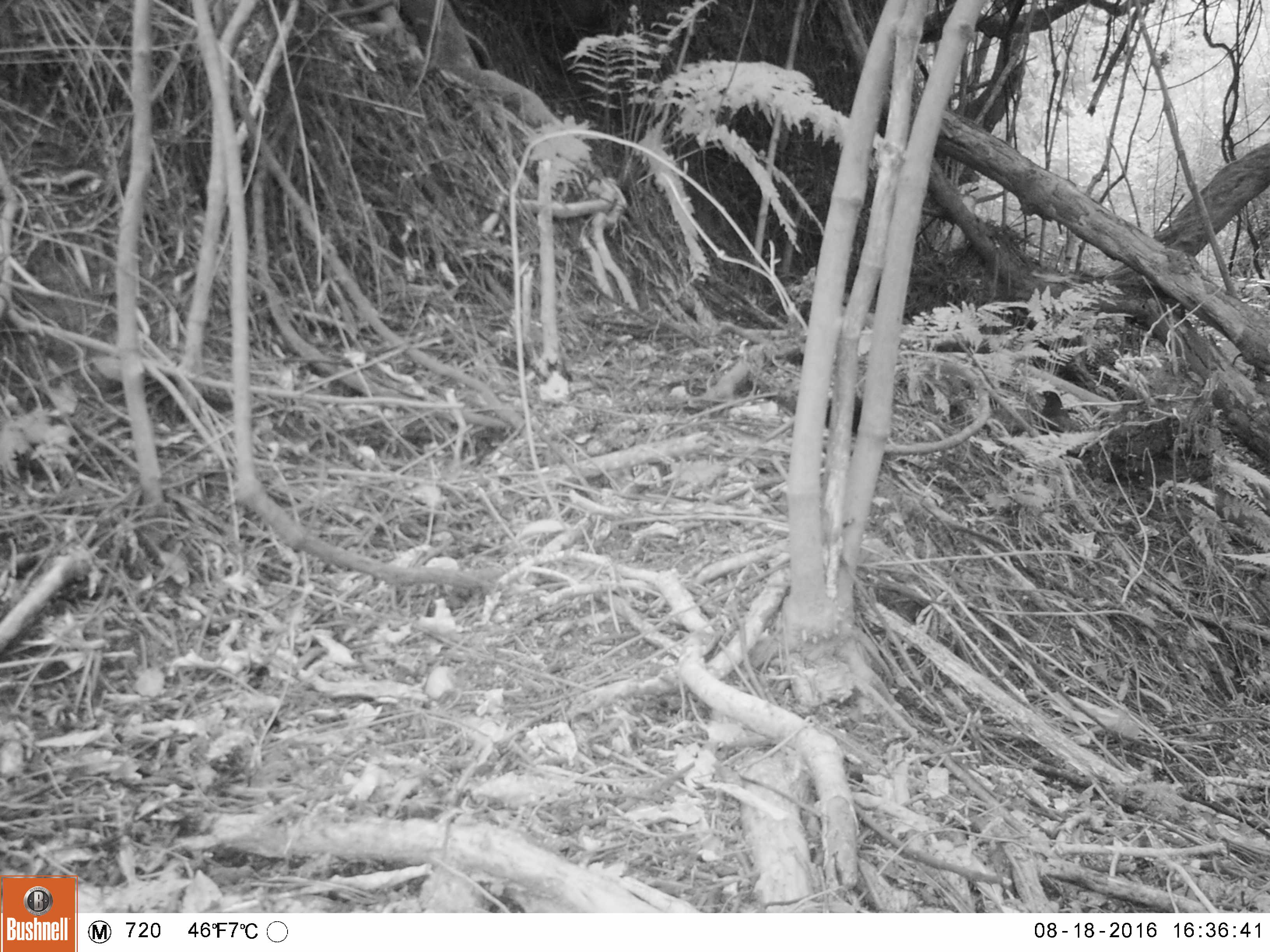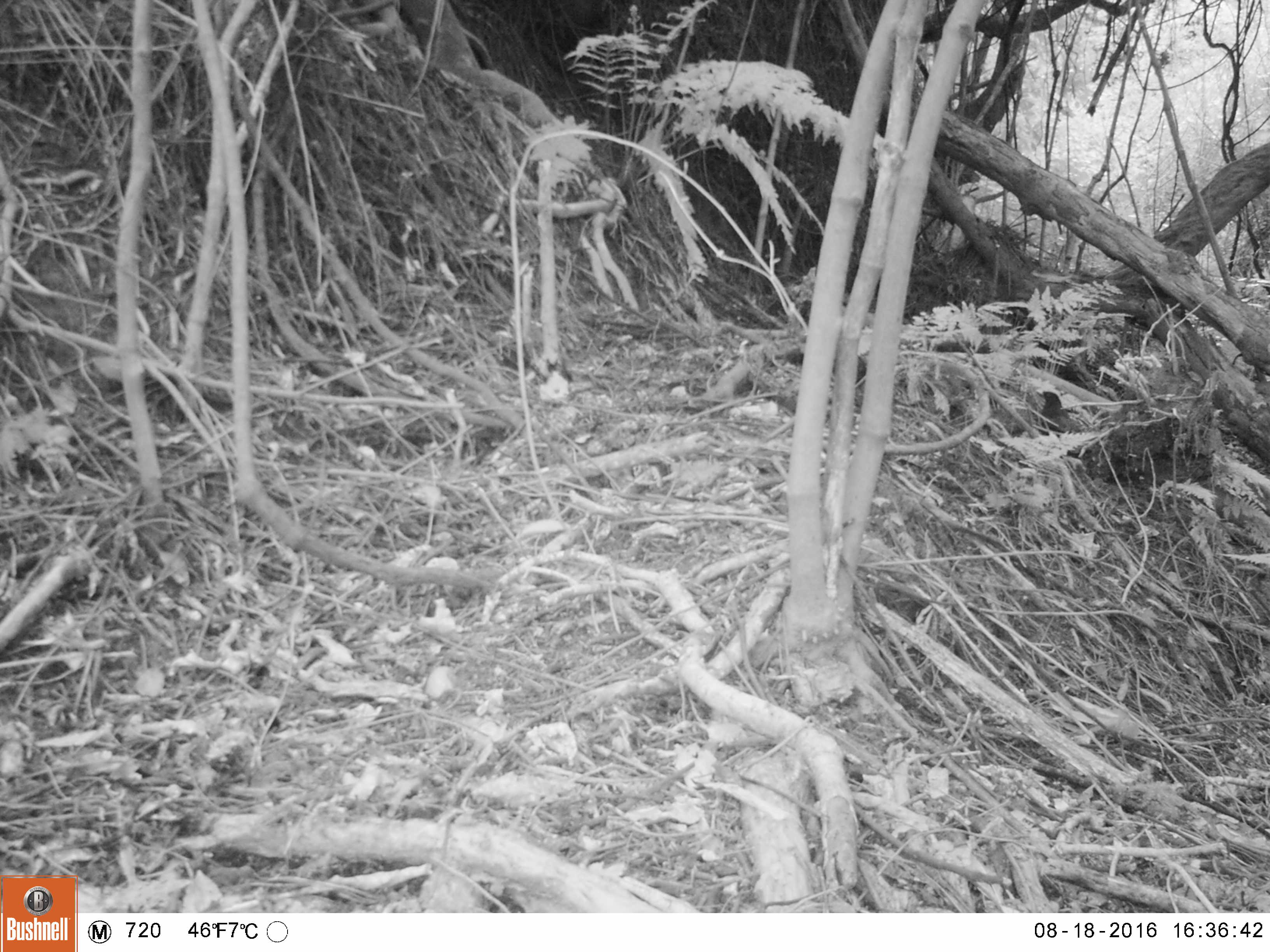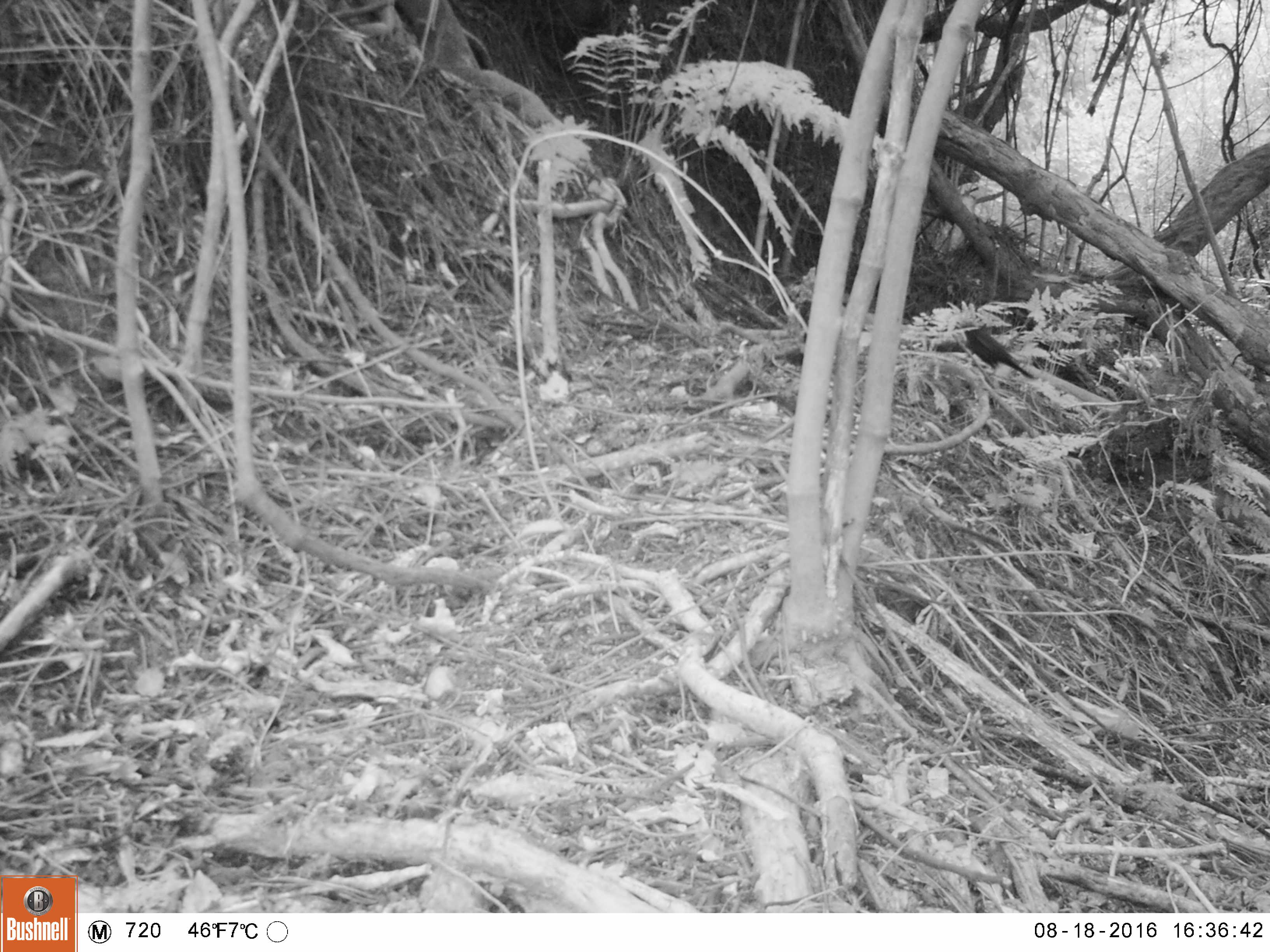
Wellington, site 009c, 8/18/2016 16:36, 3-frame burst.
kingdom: Animalia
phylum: Chordata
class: Aves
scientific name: Aves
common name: bird